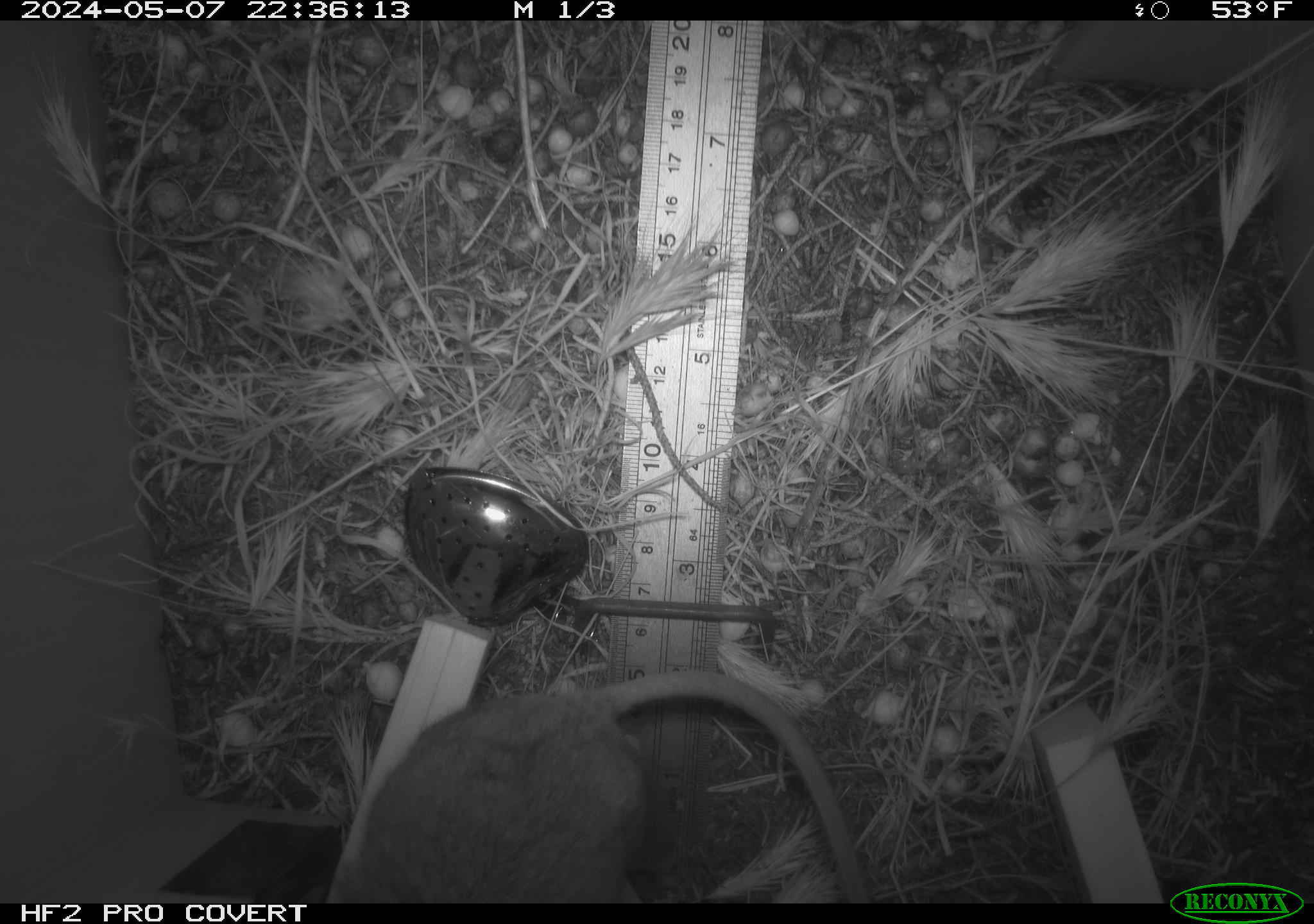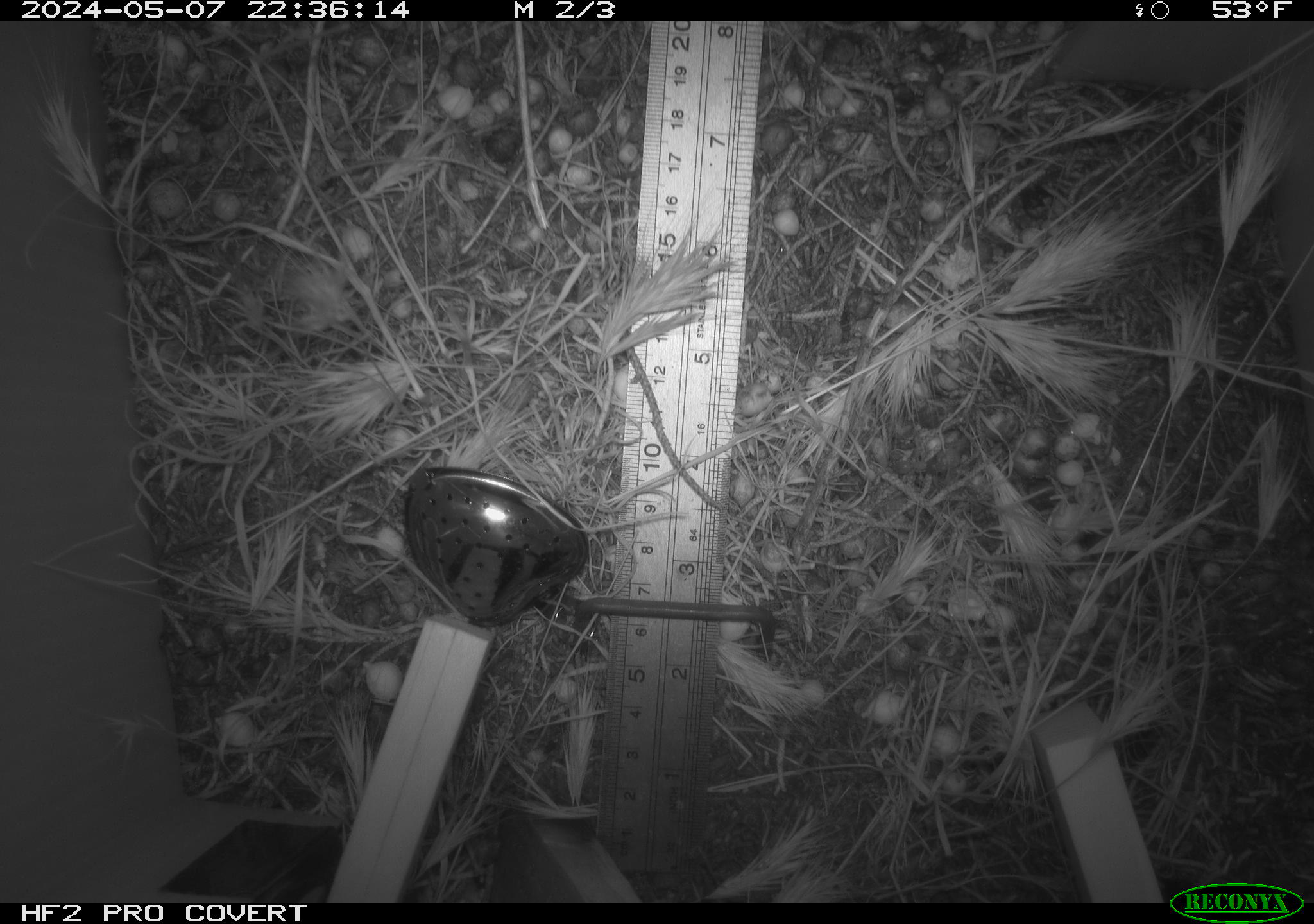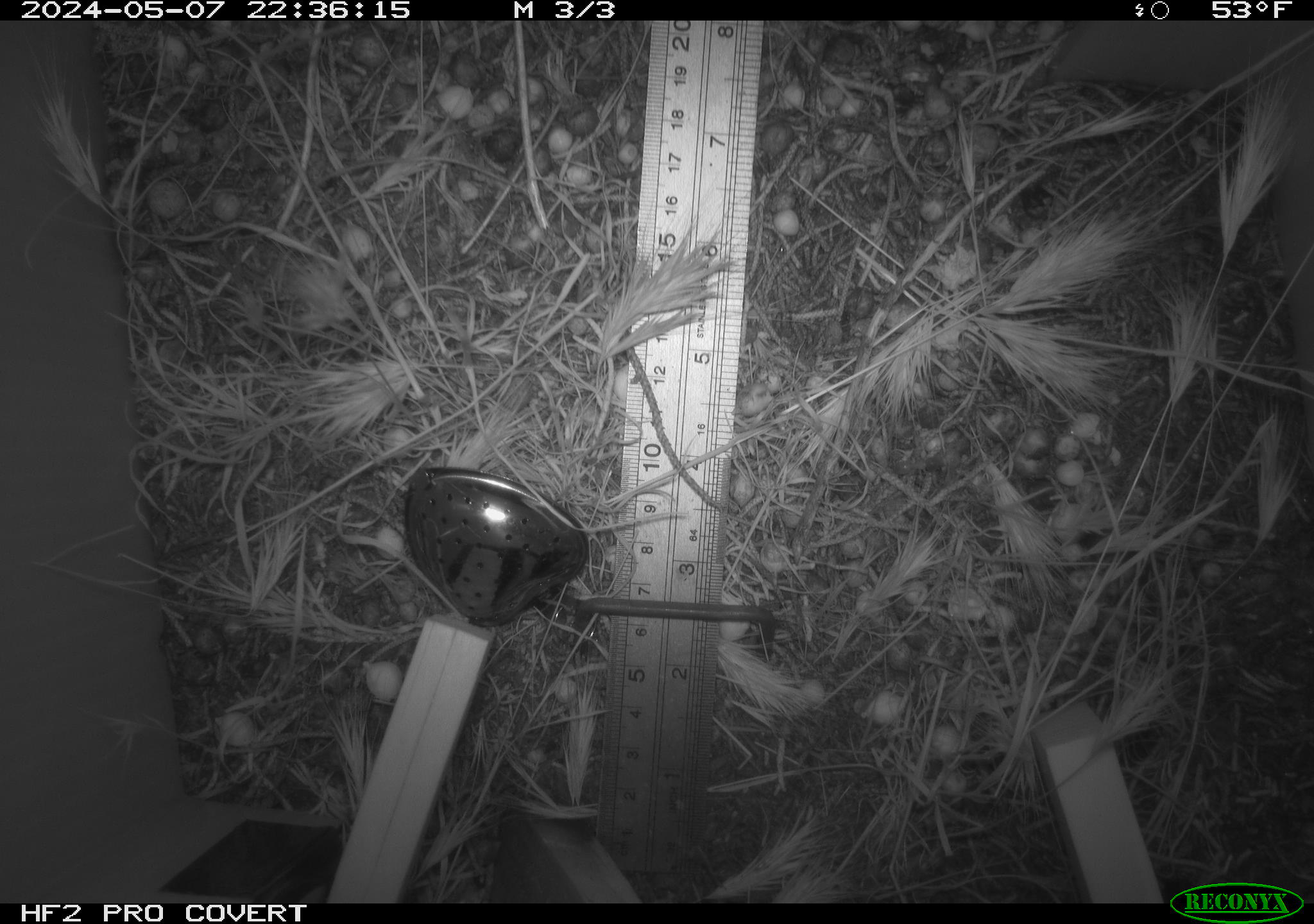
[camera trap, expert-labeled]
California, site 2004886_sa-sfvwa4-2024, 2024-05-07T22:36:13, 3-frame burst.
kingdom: Animalia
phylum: Chordata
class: Mammalia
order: Rodentia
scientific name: Rodentia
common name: mouse species